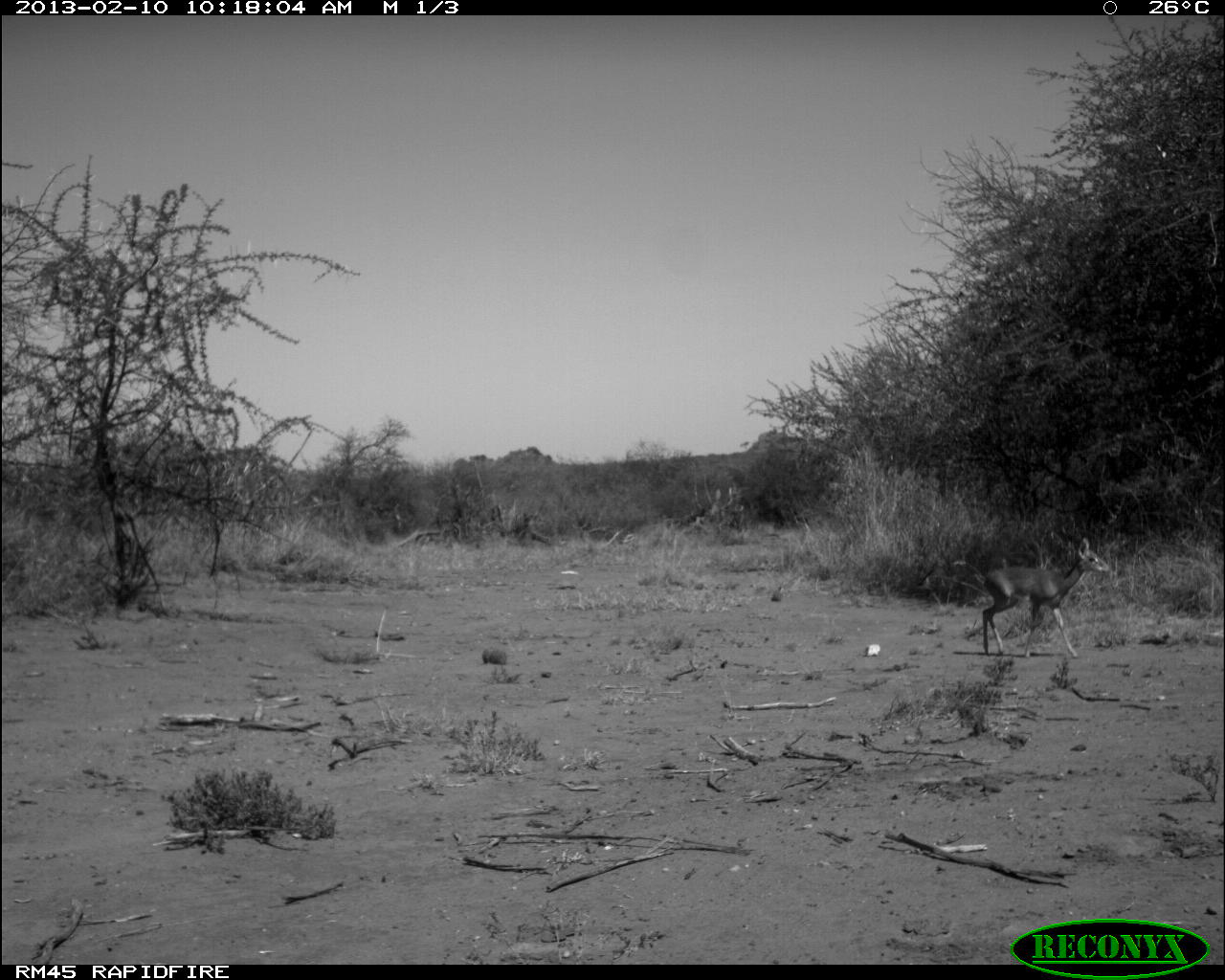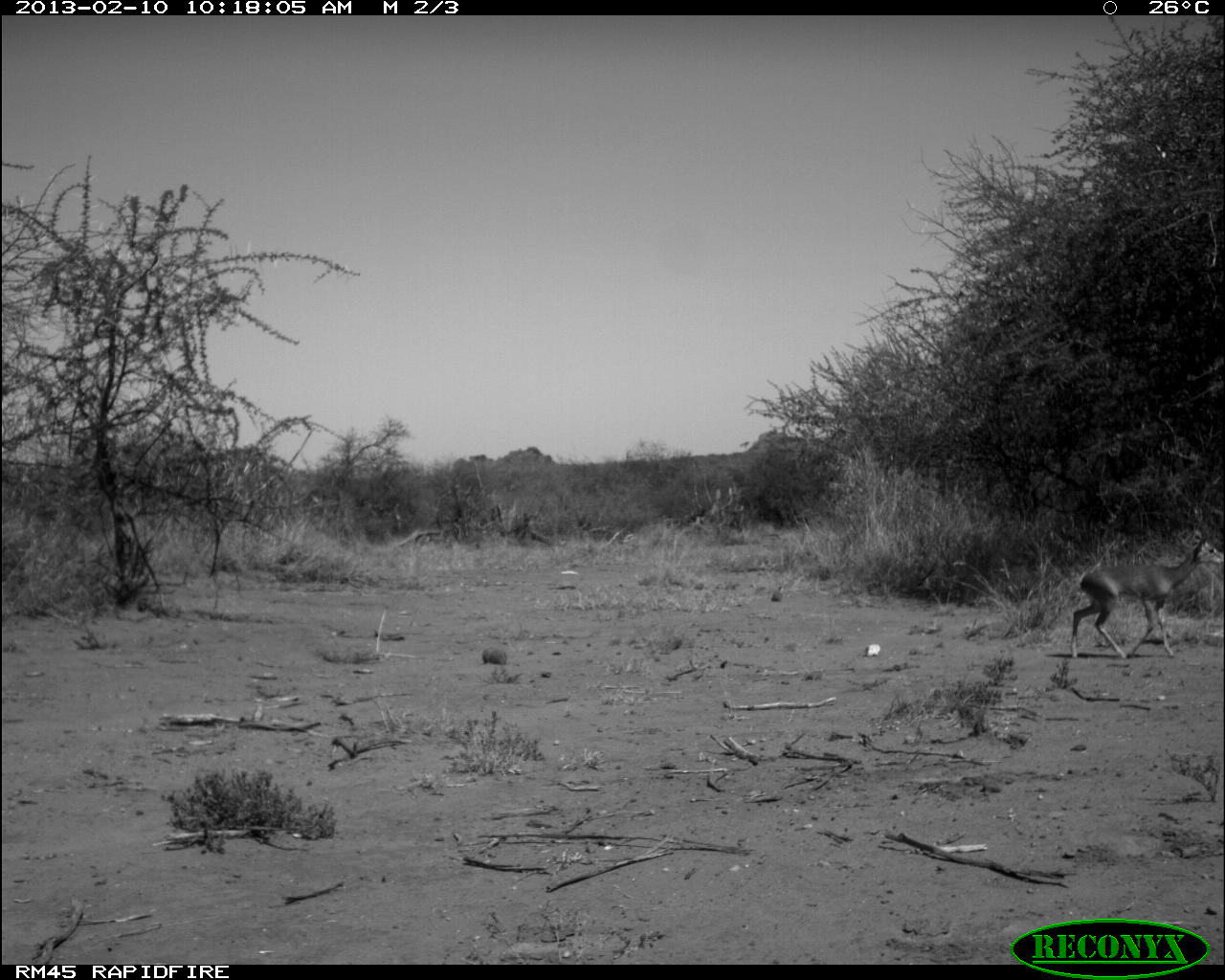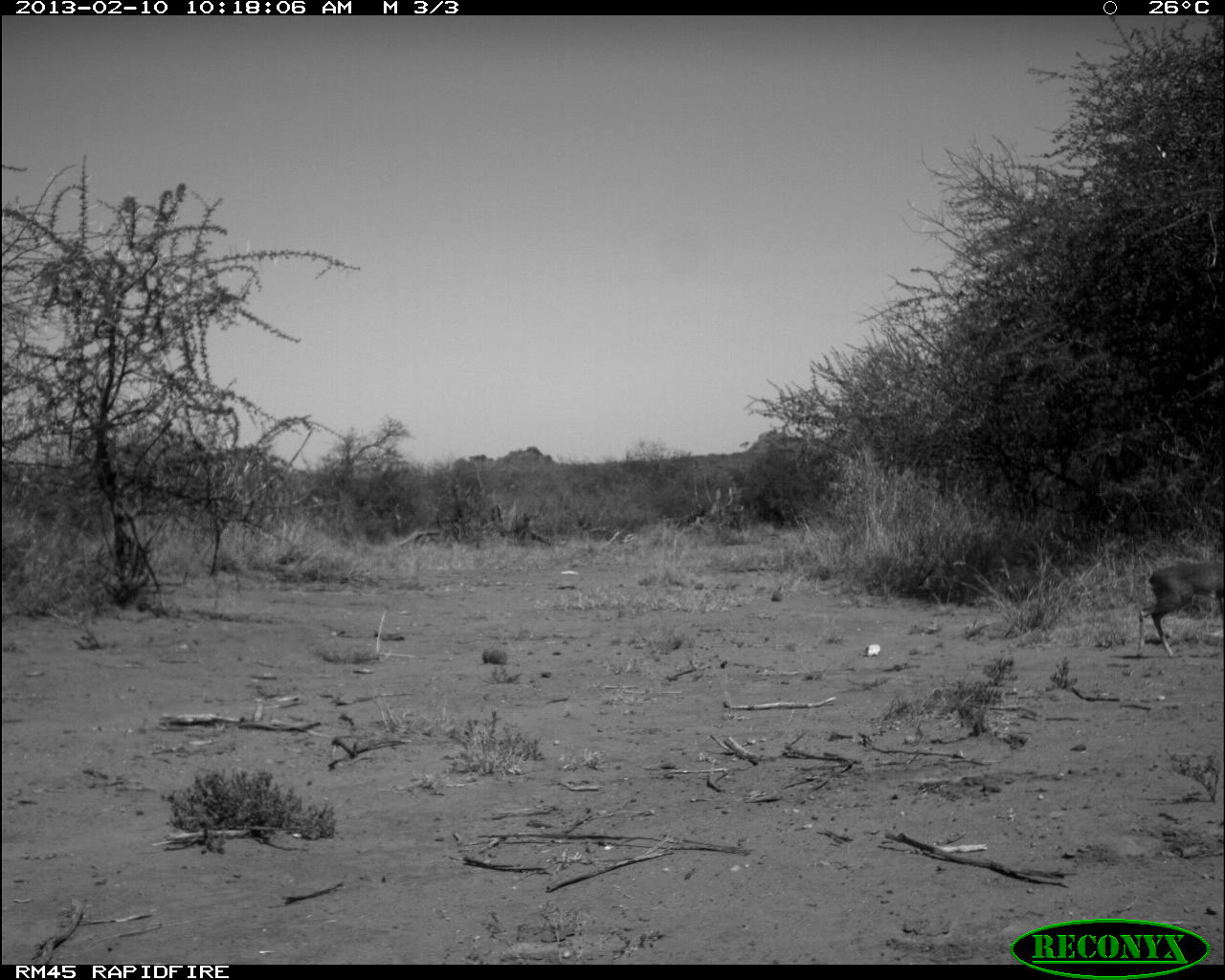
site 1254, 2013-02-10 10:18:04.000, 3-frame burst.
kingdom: Animalia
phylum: Chordata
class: Mammalia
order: Artiodactyla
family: Bovidae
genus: Madoqua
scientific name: Madoqua guentheri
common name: günther's dik-dik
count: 1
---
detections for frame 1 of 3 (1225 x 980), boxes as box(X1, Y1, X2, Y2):
madoqua guentheri: box(975, 537, 1111, 655)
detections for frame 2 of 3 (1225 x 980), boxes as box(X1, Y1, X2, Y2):
madoqua guentheri: box(1069, 529, 1225, 662)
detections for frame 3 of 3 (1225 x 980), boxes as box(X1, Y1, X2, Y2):
madoqua guentheri: box(1138, 560, 1225, 658)